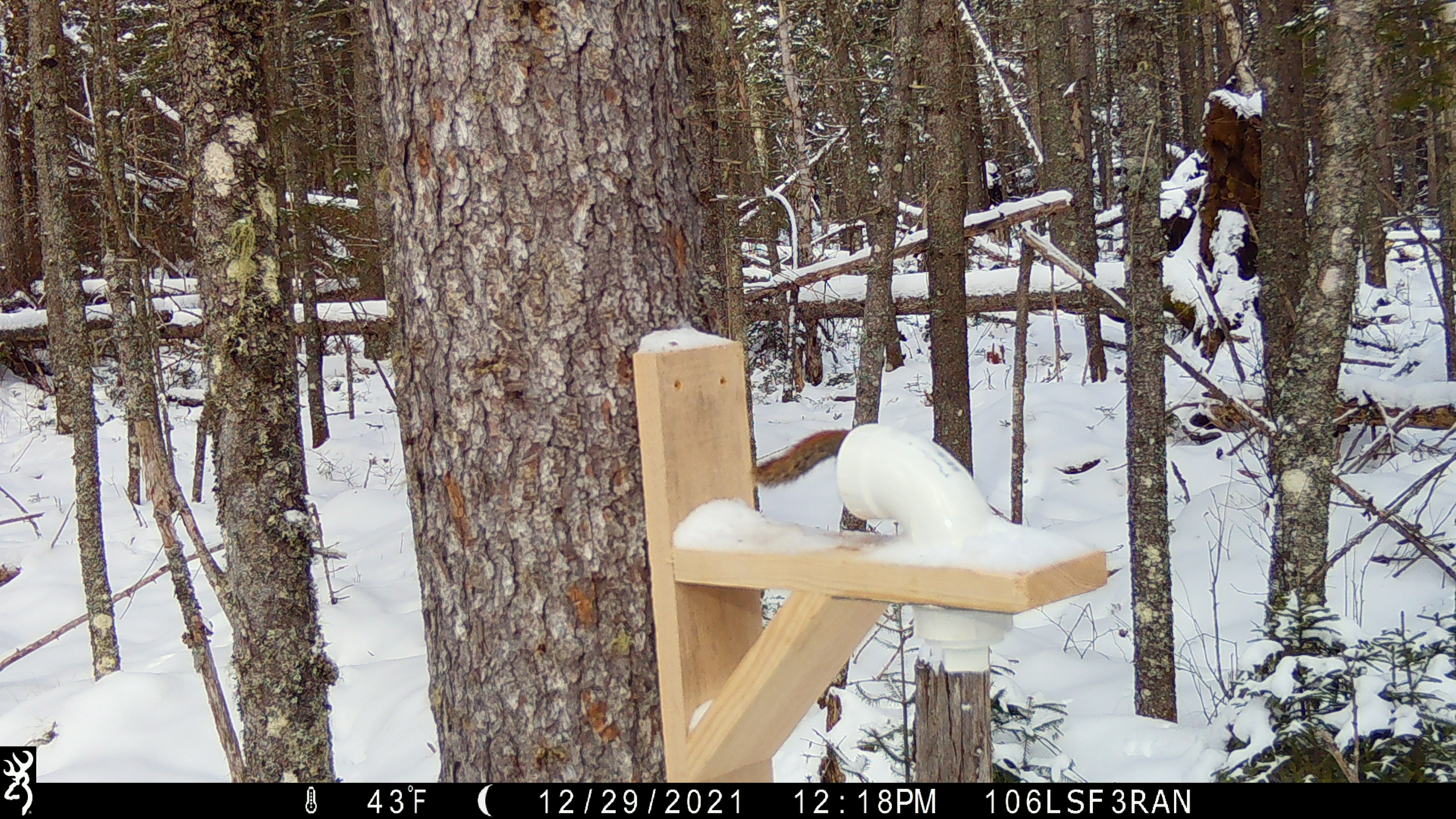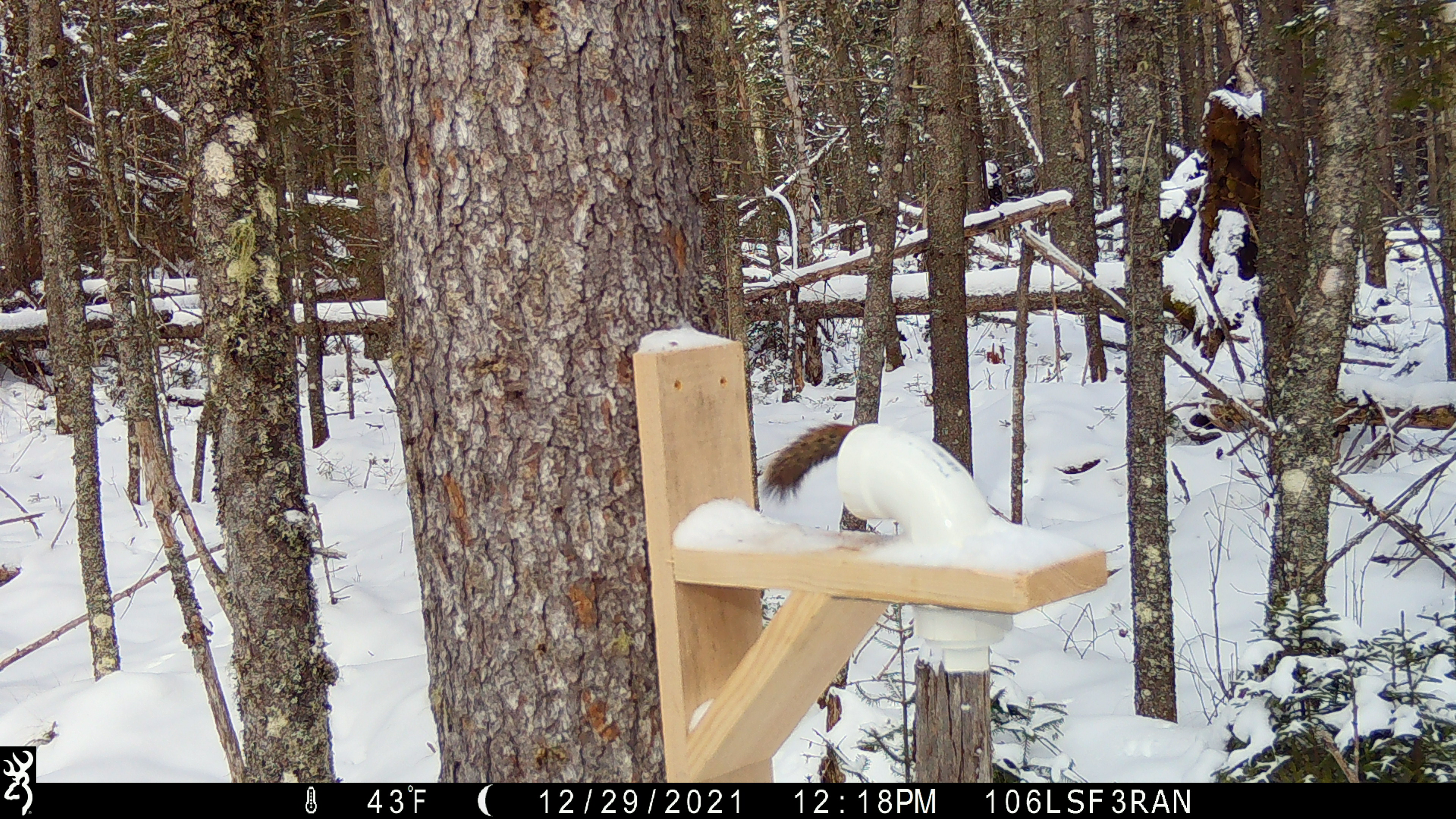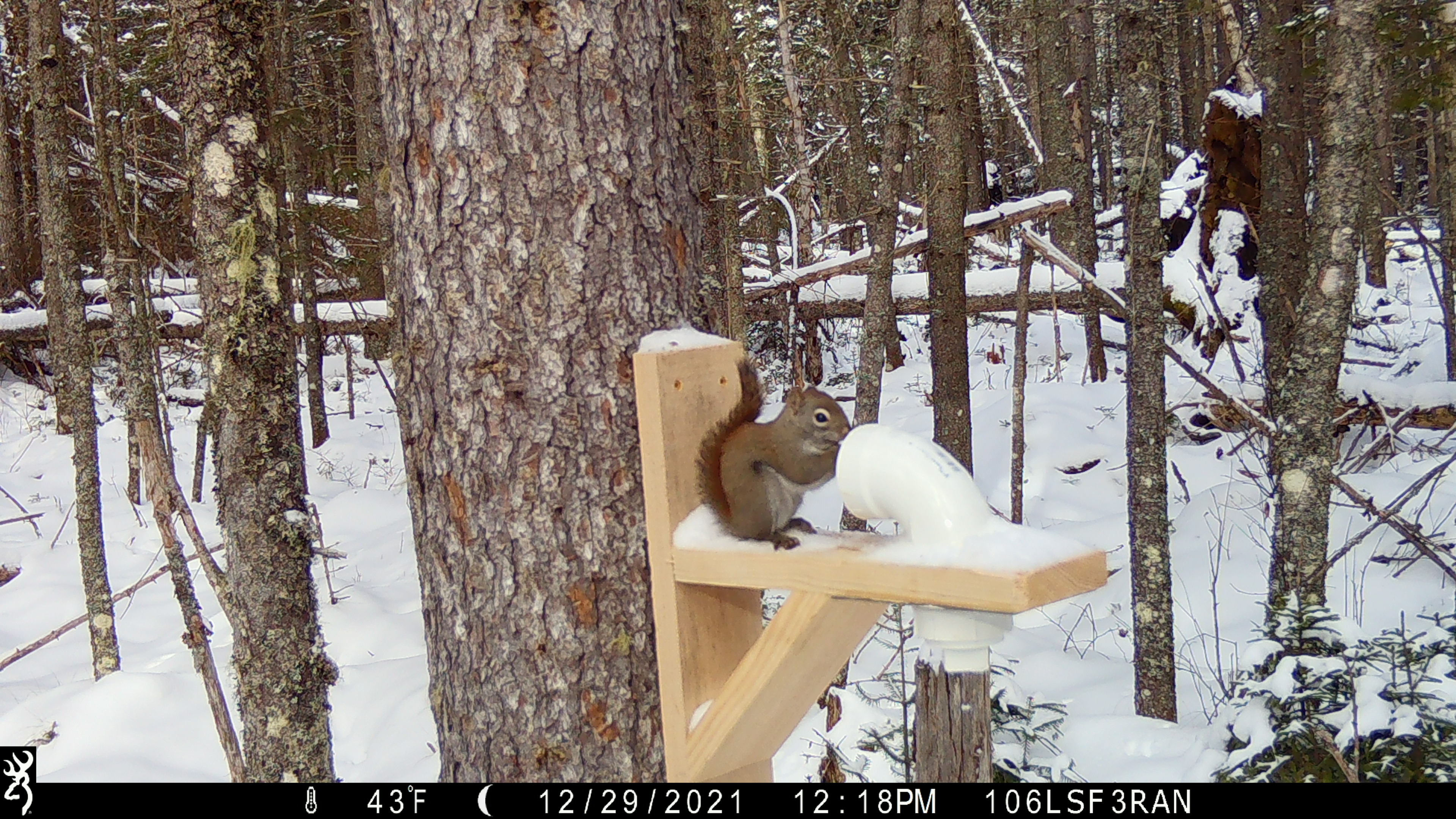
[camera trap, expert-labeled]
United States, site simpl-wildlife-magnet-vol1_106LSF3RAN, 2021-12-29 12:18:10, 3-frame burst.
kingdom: Animalia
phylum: Chordata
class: Mammalia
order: Rodentia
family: Sciuridae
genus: Tamiasciurus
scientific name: Tamiasciurus hudsonicus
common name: red squirrel